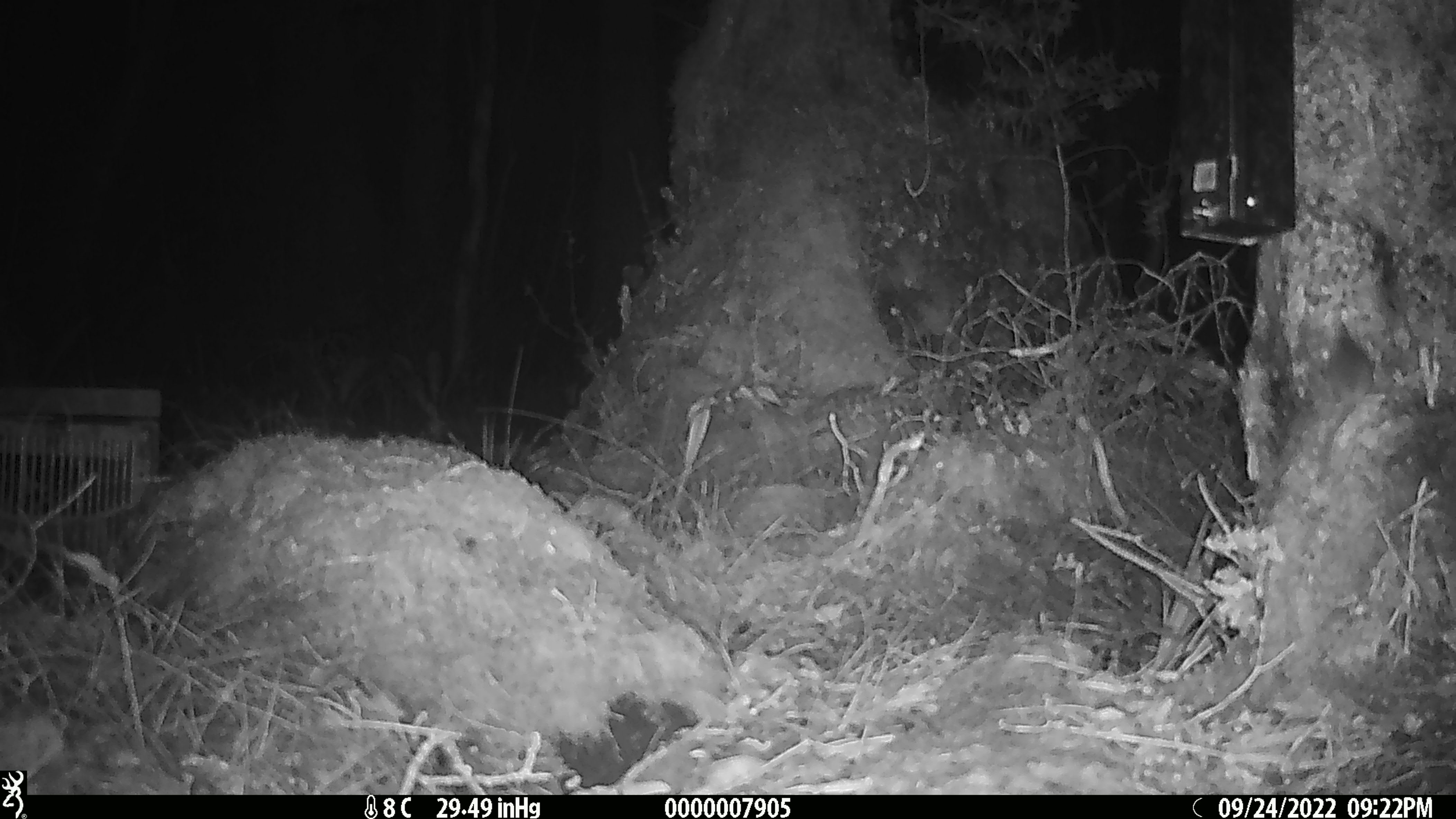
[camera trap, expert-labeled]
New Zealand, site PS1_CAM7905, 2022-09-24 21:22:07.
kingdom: Animalia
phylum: Chordata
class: Mammalia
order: Rodentia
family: Muridae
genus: Mus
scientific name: Mus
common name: mouse